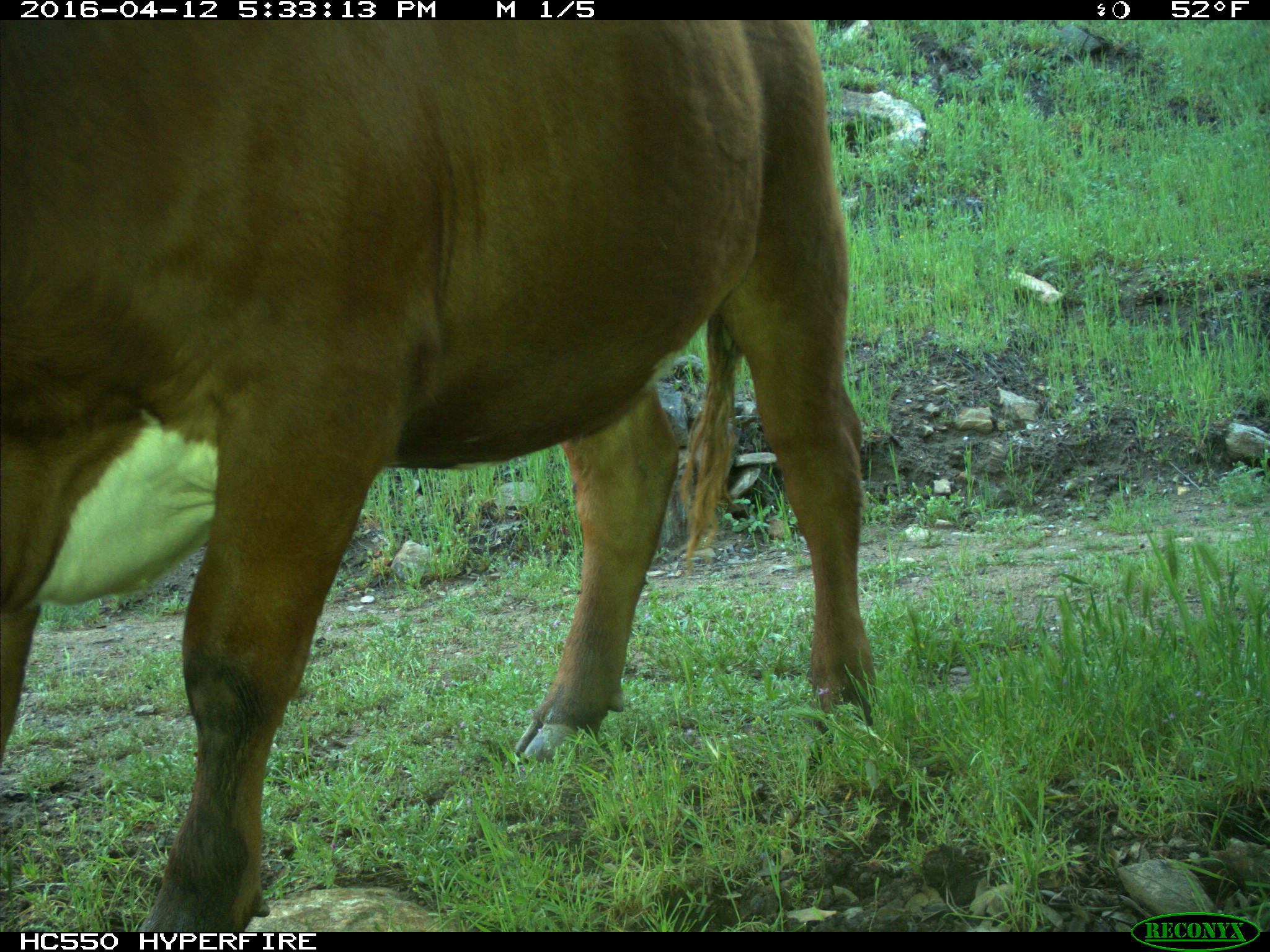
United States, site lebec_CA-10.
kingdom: Animalia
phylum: Chordata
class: Mammalia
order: Artiodactyla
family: Bovidae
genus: Bos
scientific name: Bos taurus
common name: domestic cow